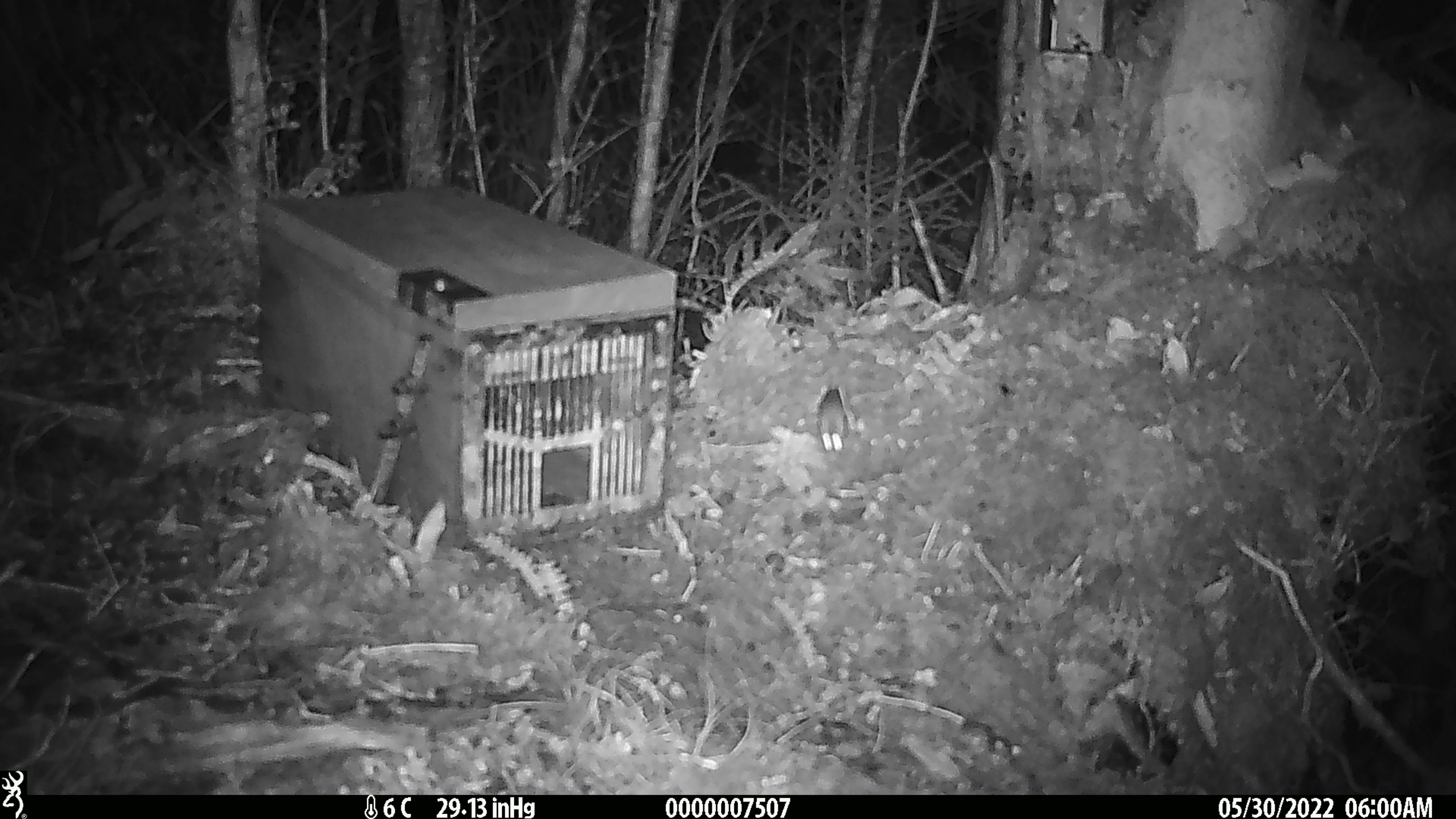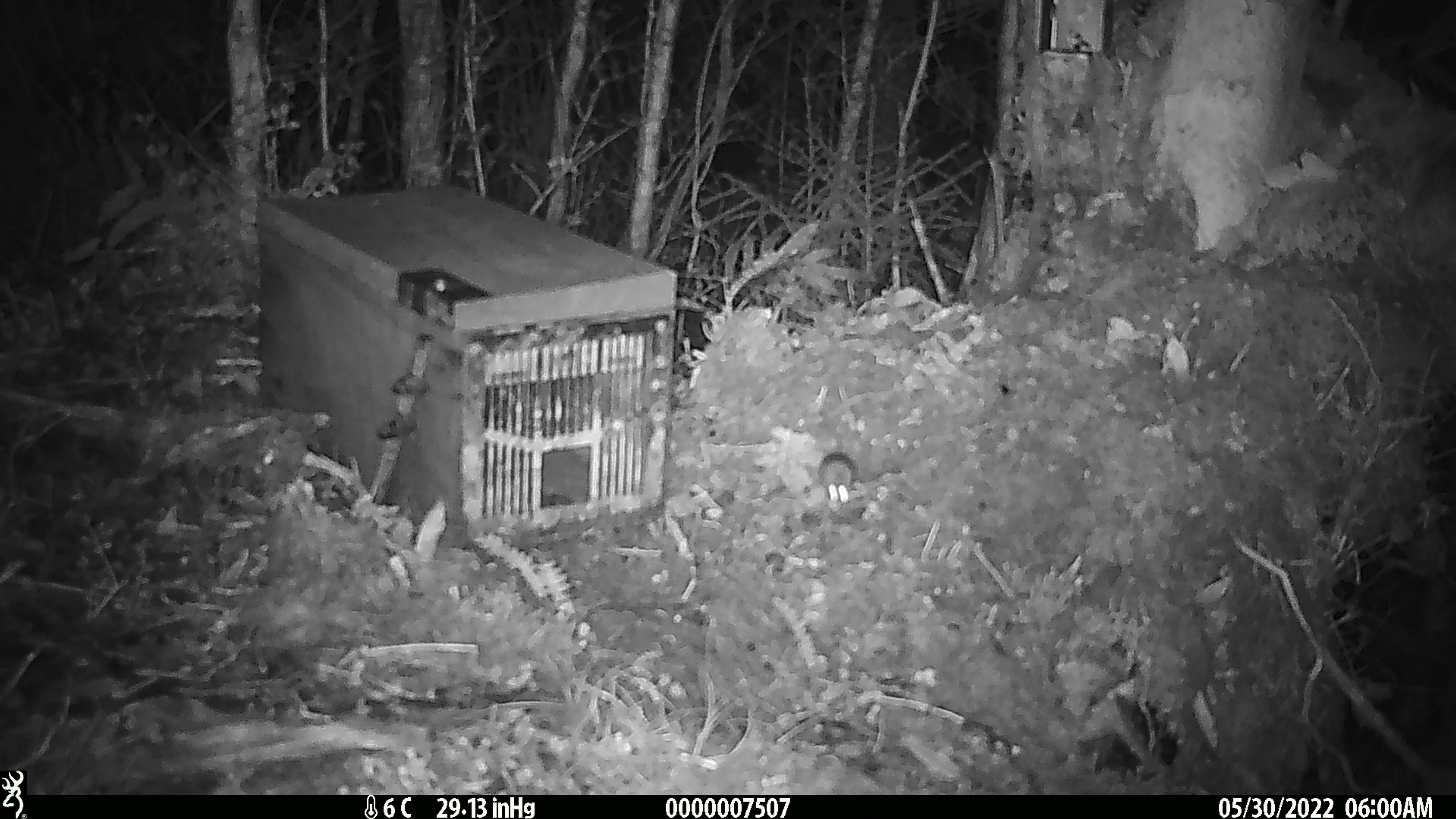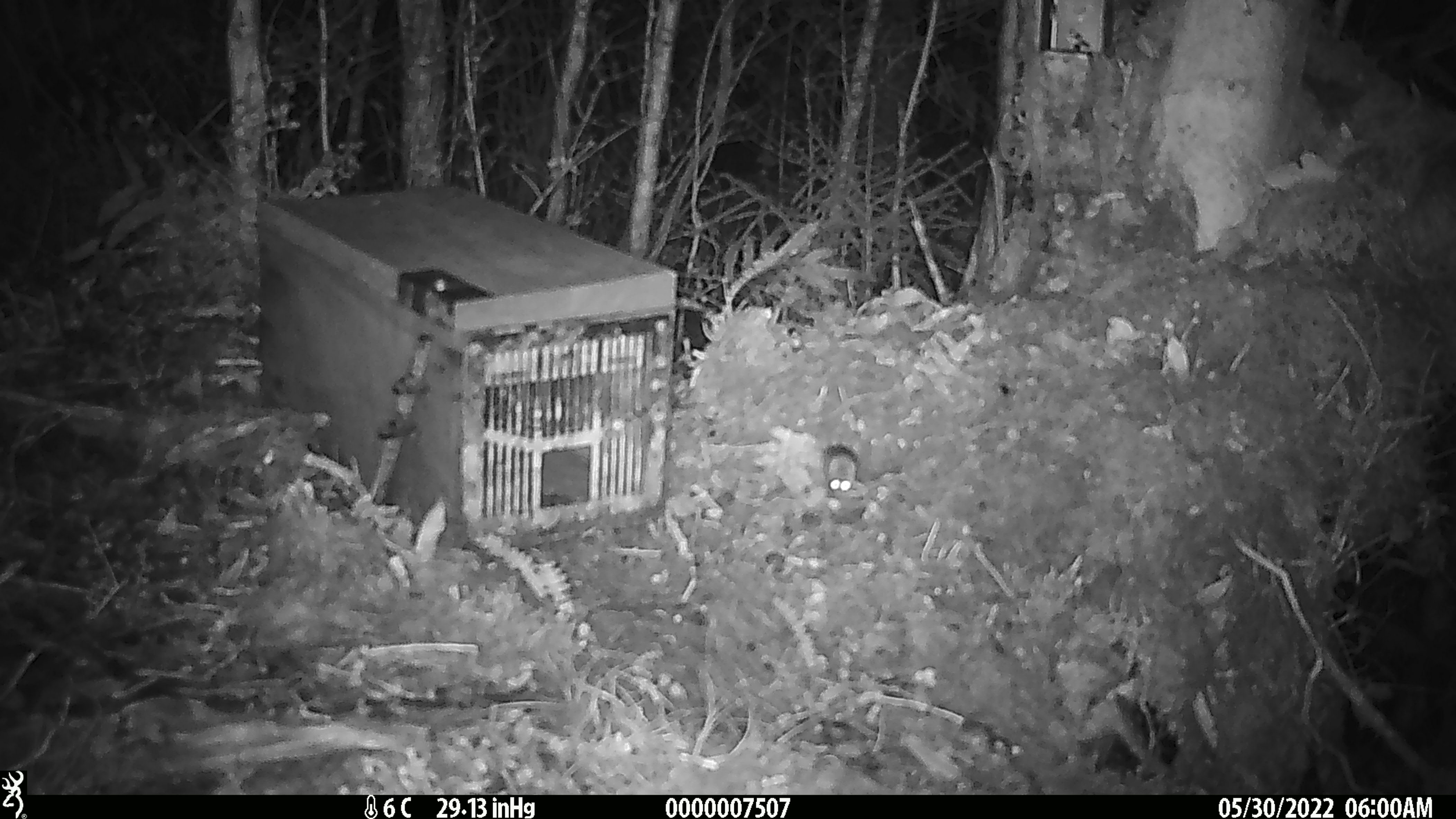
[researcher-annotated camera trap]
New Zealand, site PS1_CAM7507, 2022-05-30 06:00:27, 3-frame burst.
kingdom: Animalia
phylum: Chordata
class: Mammalia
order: Rodentia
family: Muridae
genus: Mus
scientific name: Mus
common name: mouse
Mouse (Mus).